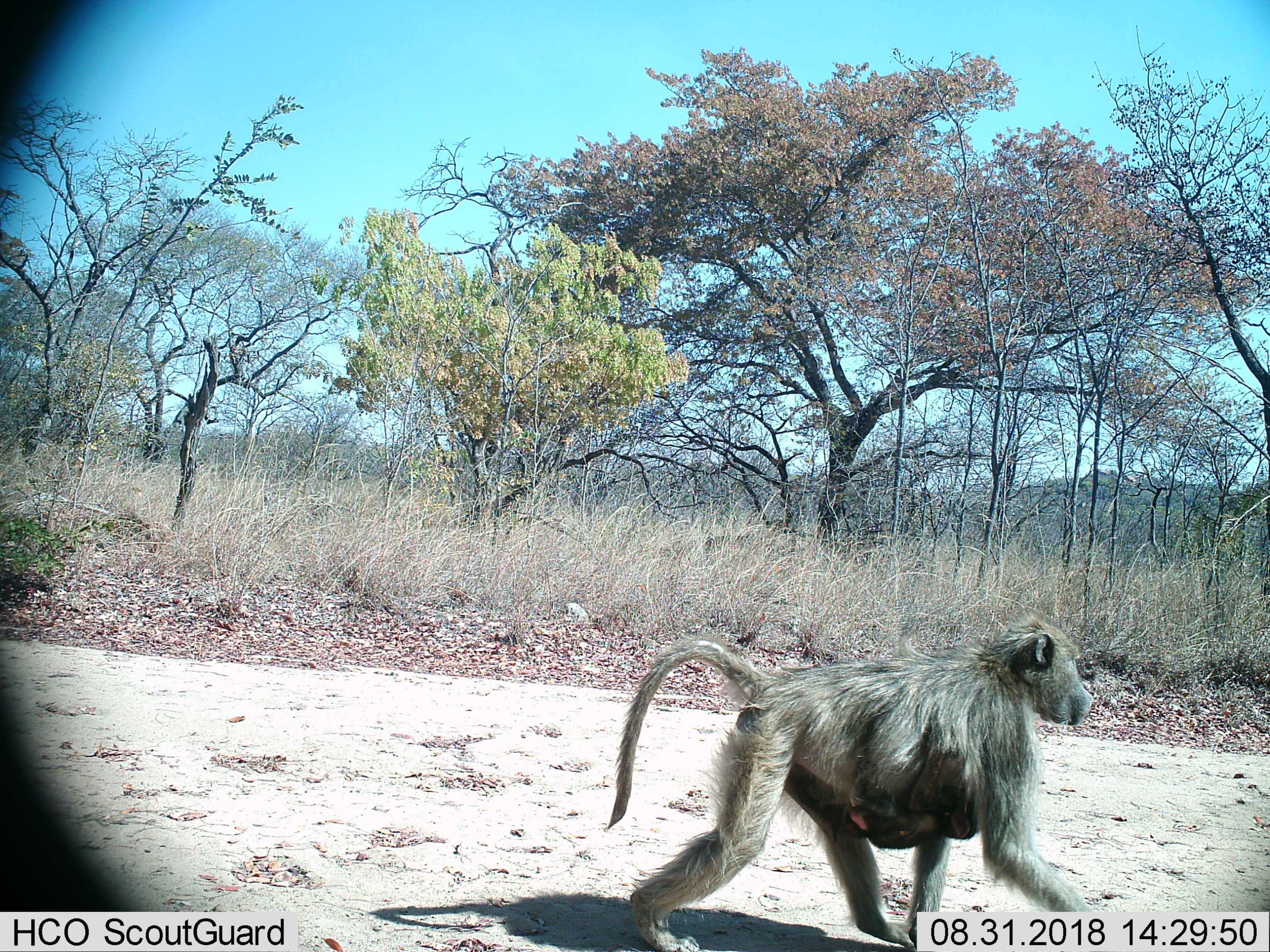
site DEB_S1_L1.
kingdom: Animalia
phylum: Chordata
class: Mammalia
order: Primates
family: Cercopithecidae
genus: Papio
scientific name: Papio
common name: baboon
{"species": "baboon (Papio)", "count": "2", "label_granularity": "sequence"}